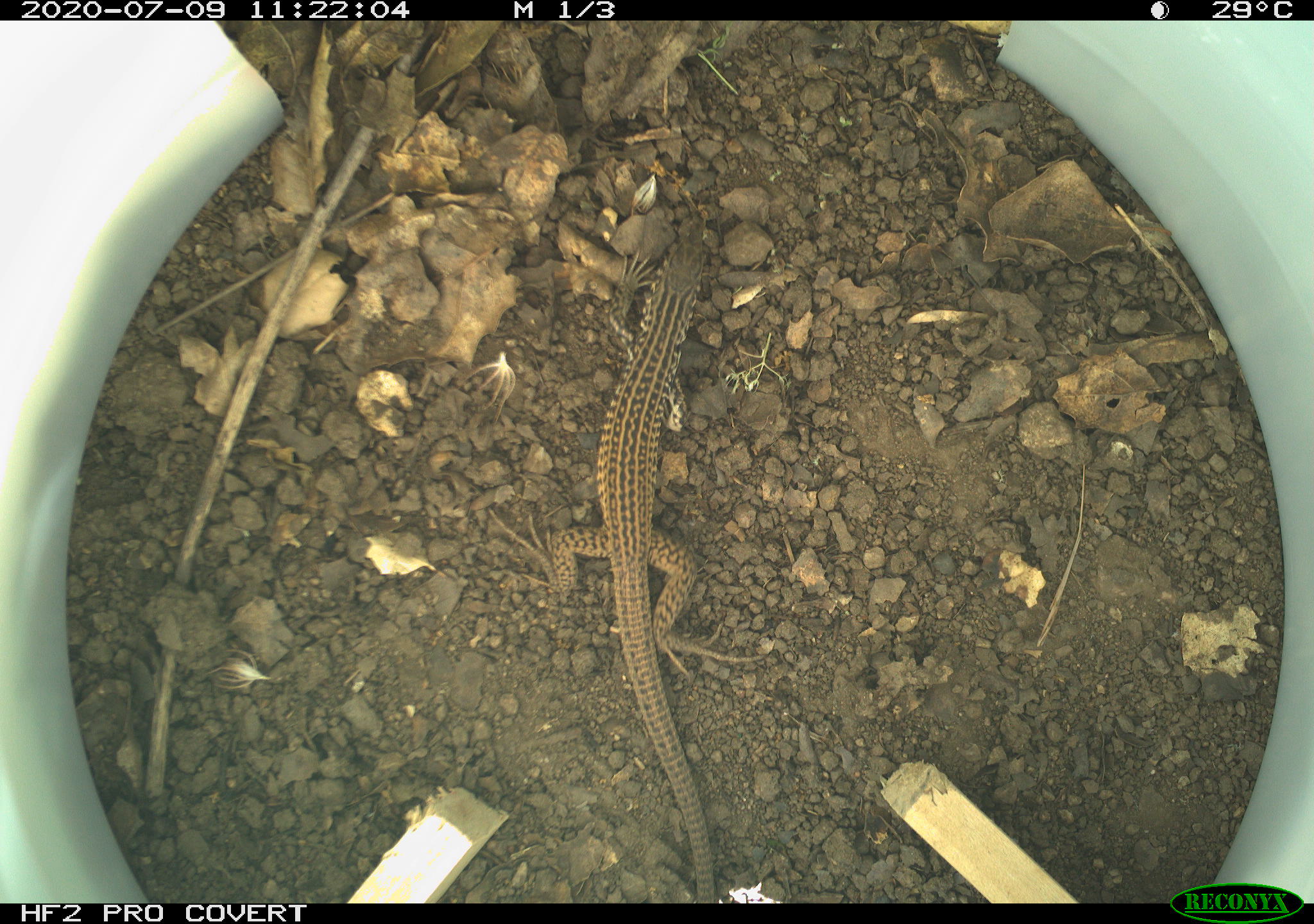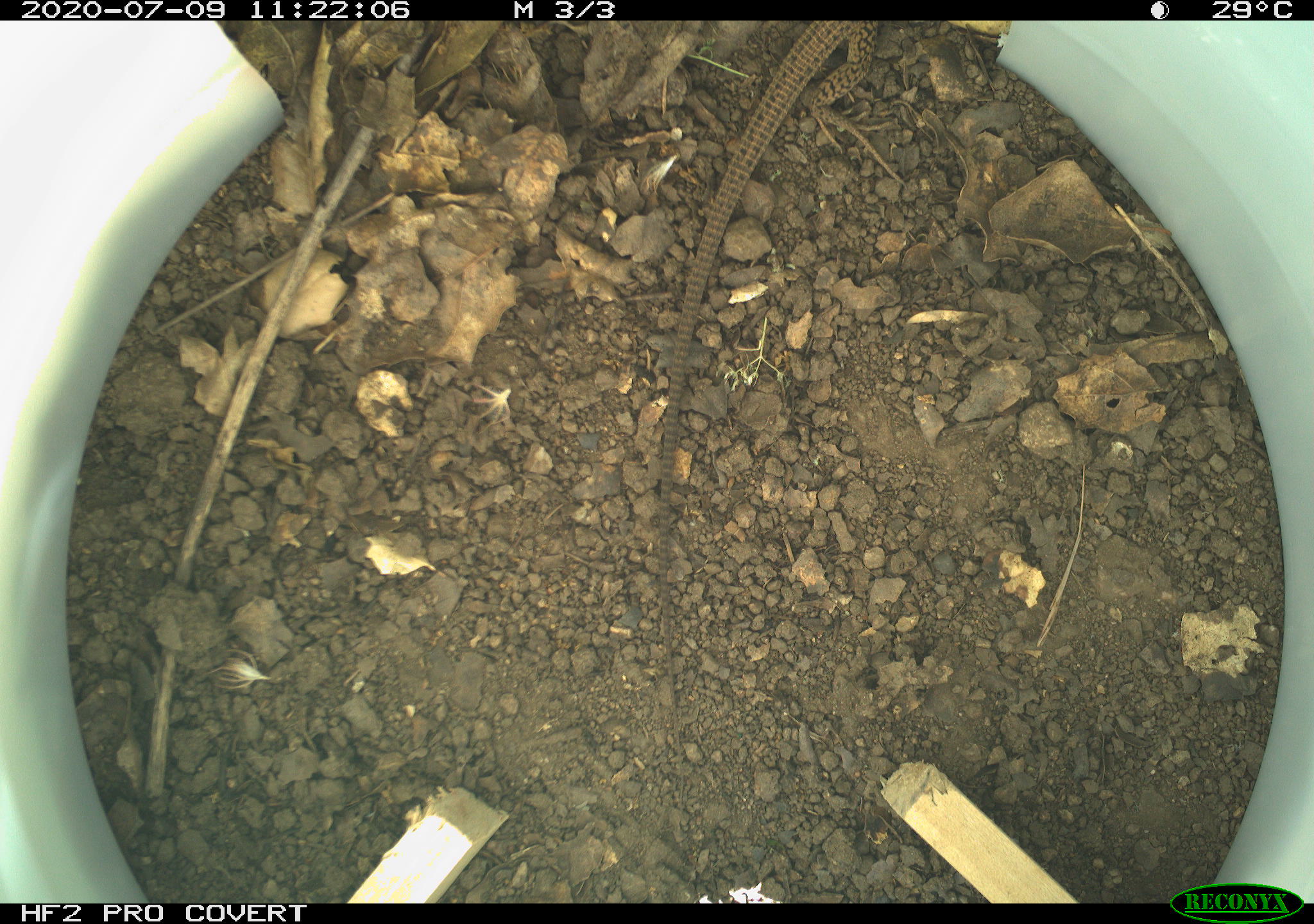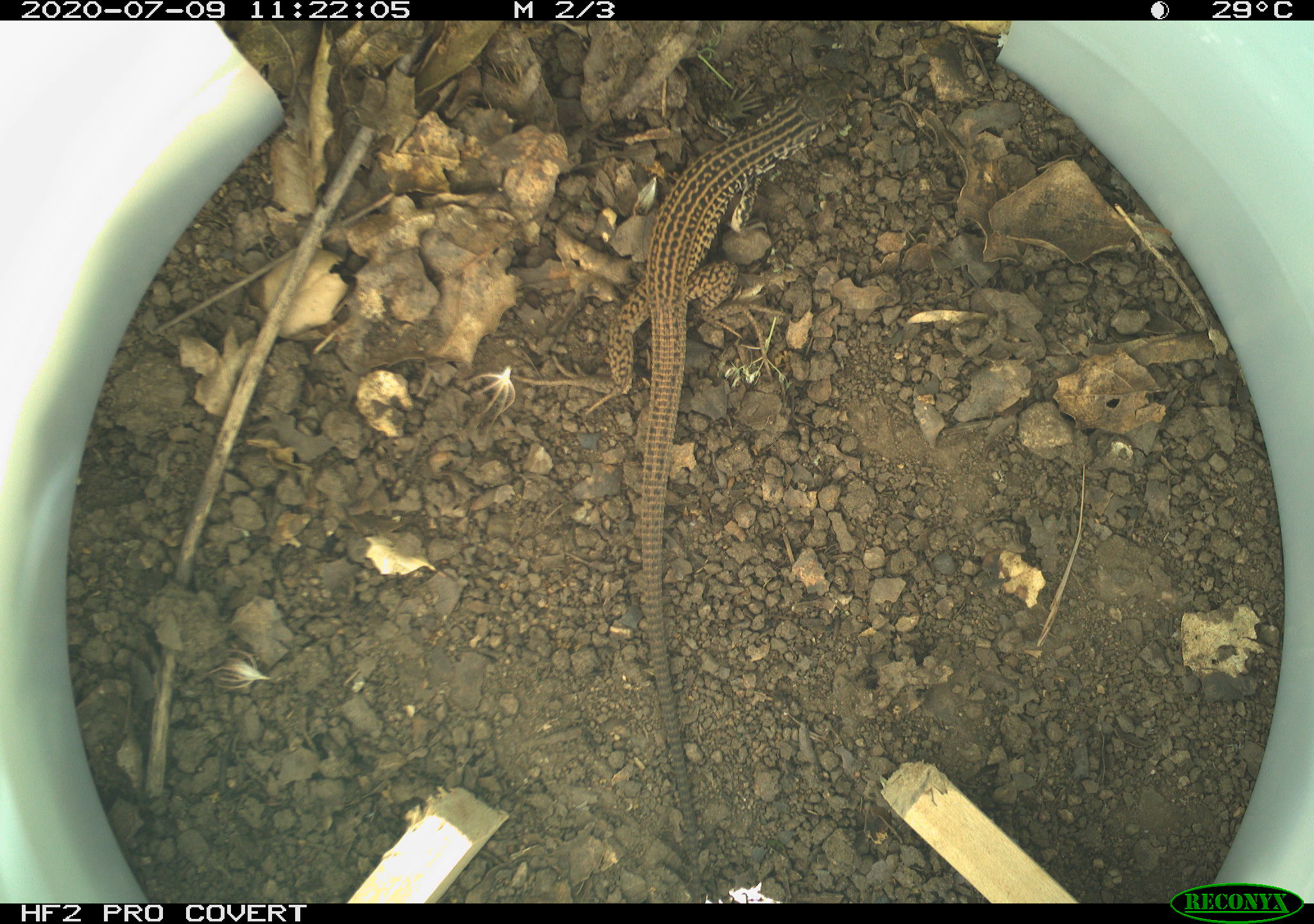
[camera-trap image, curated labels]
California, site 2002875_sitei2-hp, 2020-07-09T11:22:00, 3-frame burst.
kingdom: Animalia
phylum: Chordata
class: Reptilia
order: Squamata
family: Teiidae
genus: Aspidoscelis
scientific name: Aspidoscelis tigris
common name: western whiptail